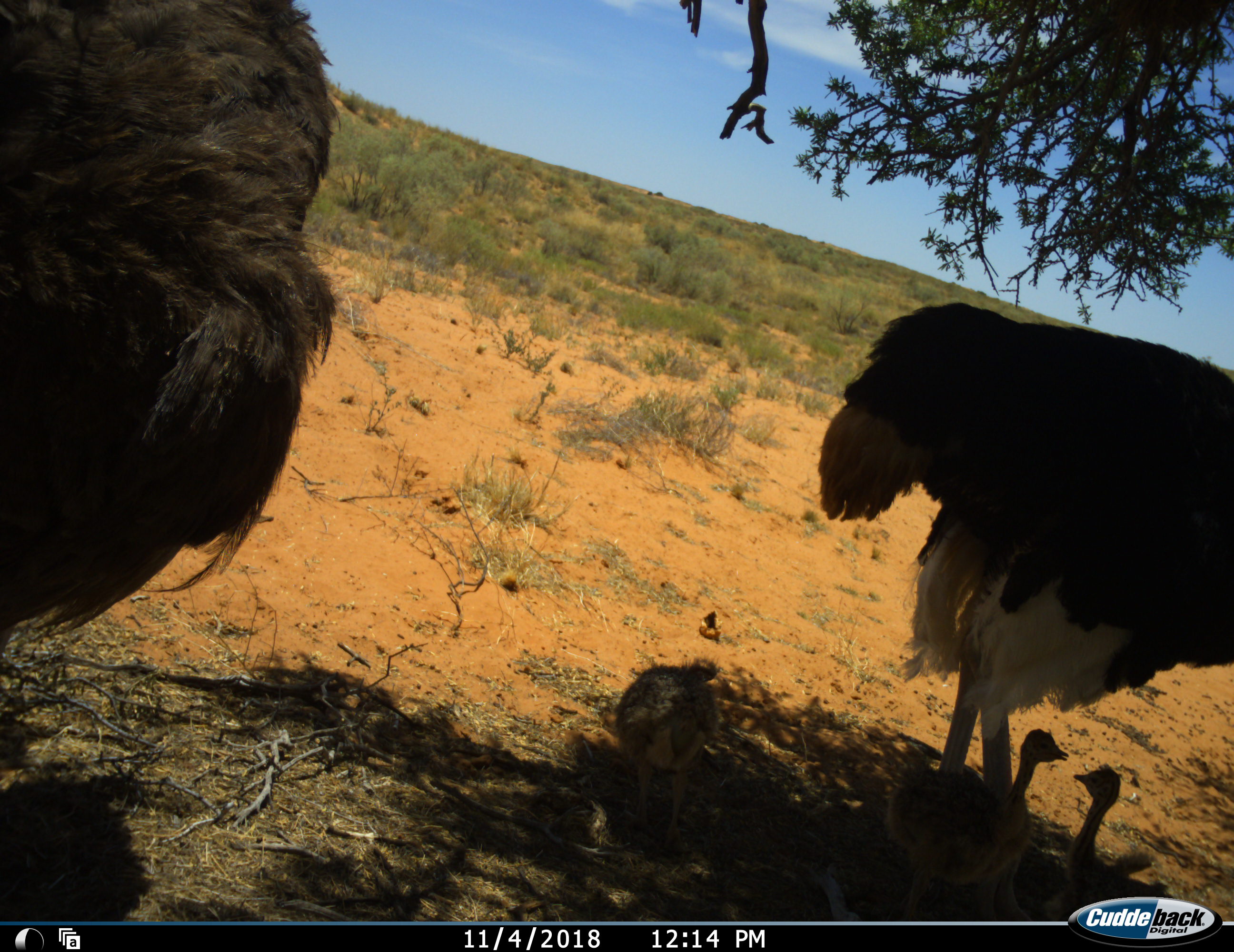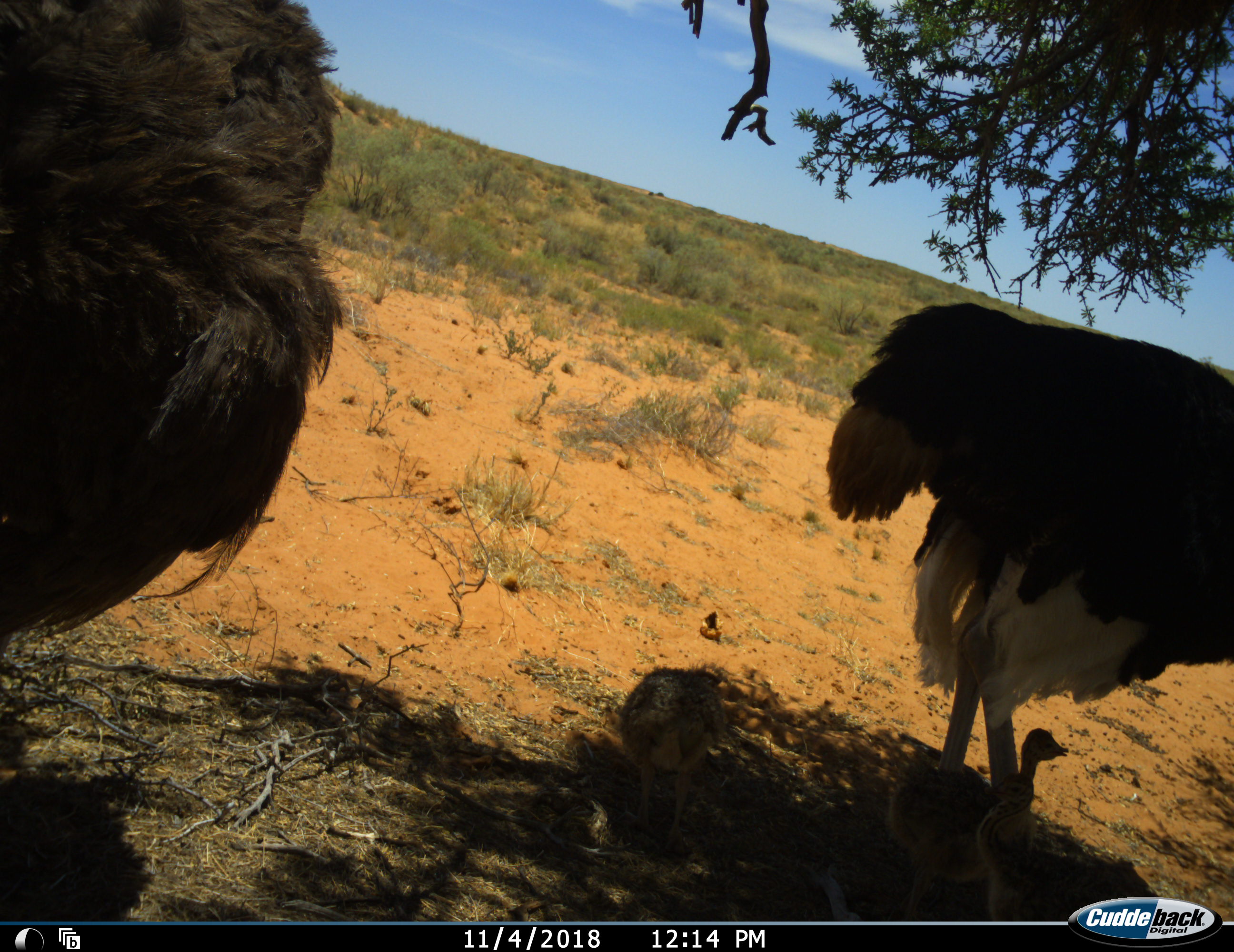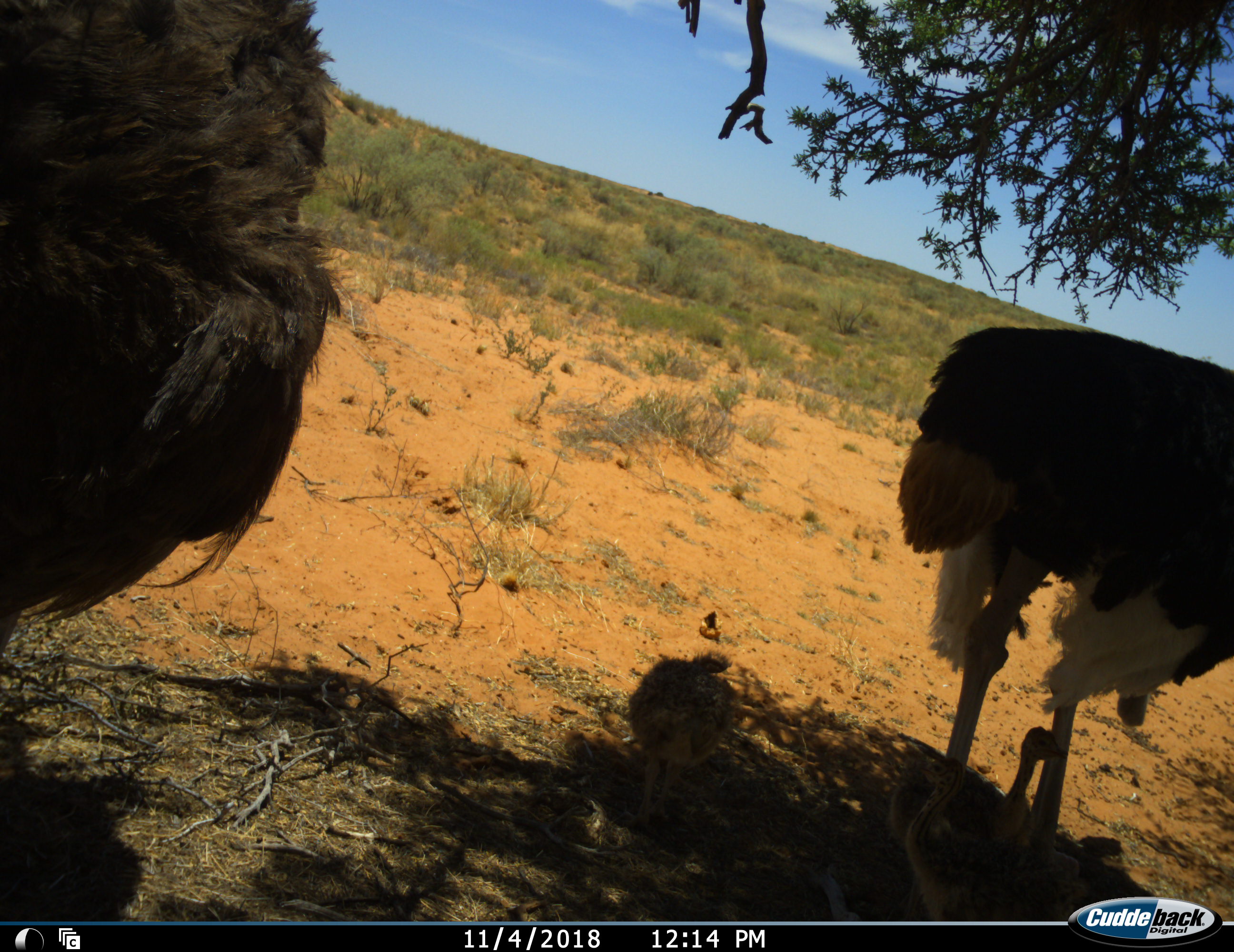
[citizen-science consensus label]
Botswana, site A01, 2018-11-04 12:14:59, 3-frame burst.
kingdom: Animalia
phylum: Chordata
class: Aves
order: Struthioniformes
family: Struthionidae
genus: Struthio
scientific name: Struthio camelus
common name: ostrich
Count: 5.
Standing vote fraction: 100%.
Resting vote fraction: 0%.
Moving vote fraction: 27%.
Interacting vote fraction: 9%.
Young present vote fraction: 100%.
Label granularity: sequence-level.